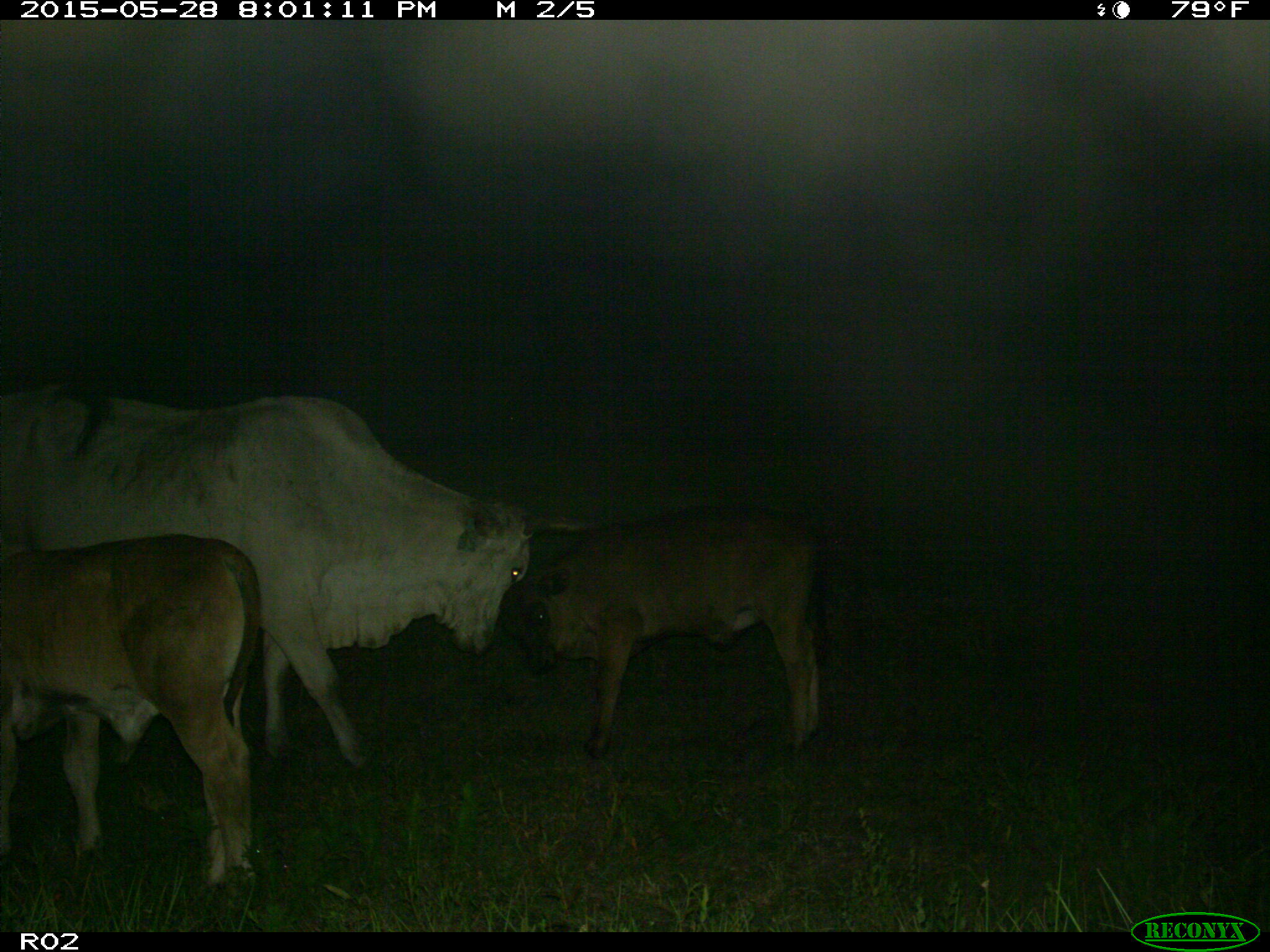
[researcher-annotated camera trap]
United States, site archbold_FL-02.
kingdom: Animalia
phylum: Chordata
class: Mammalia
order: Artiodactyla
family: Bovidae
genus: Bos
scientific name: Bos taurus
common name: domestic cow